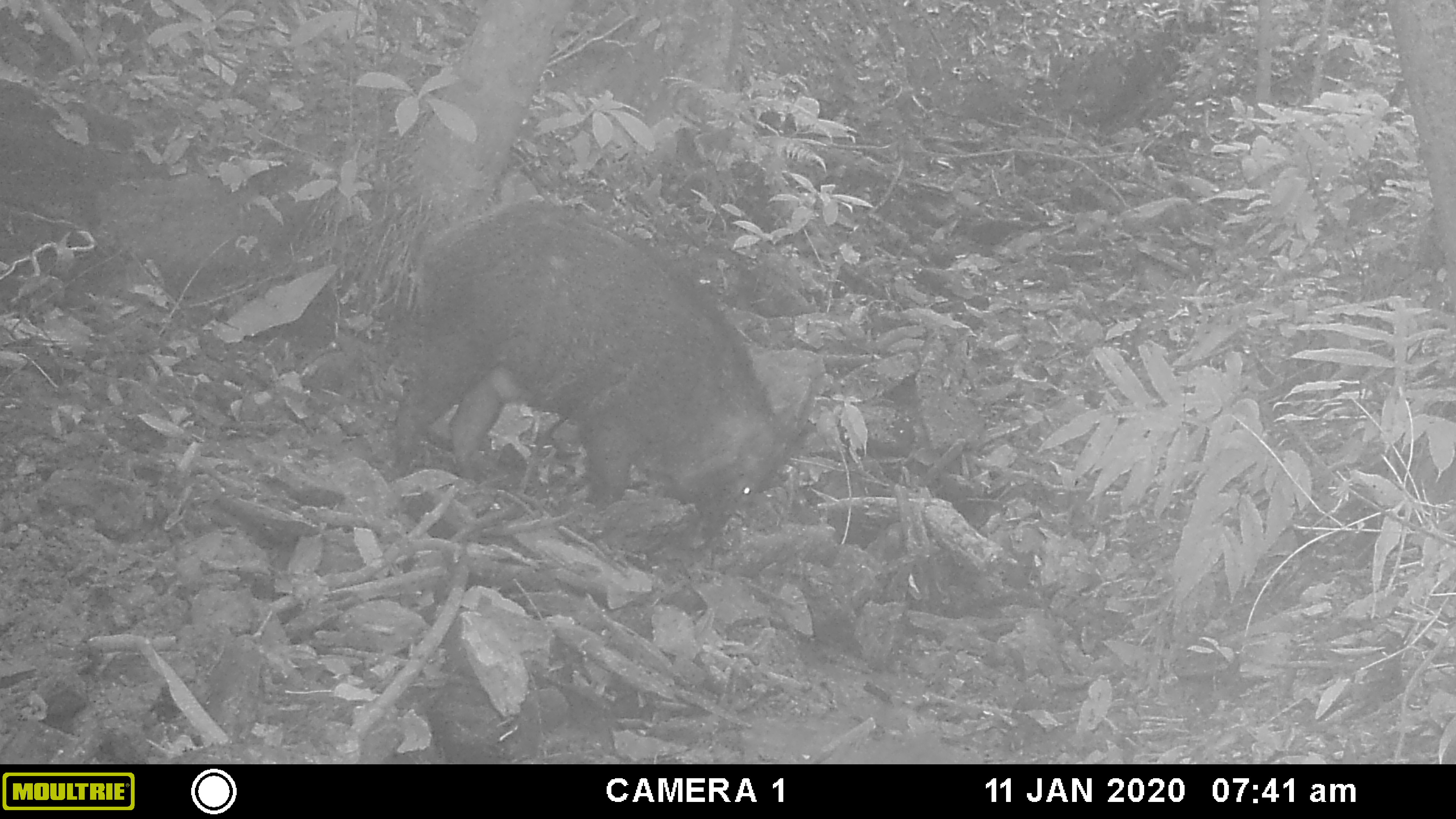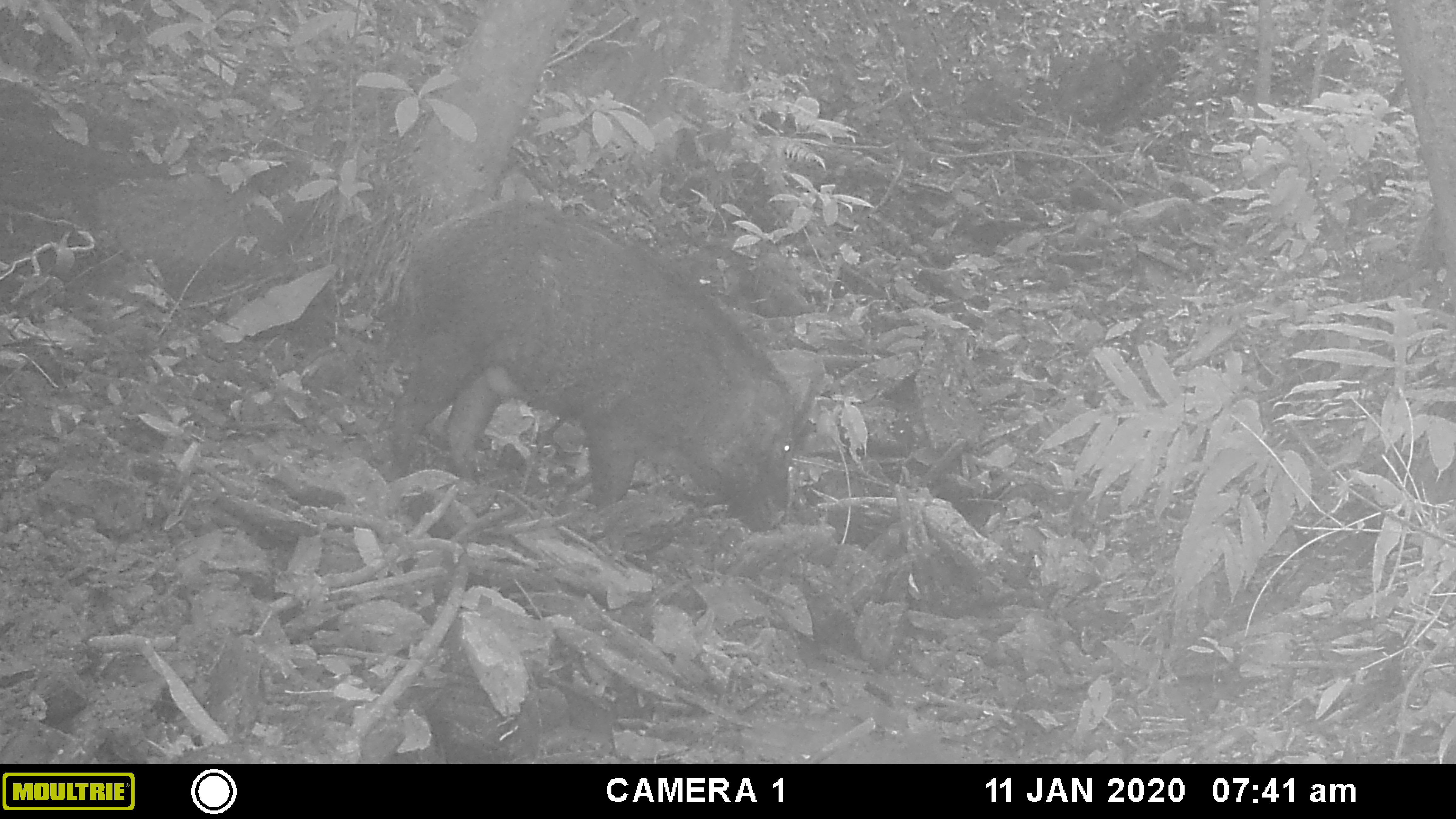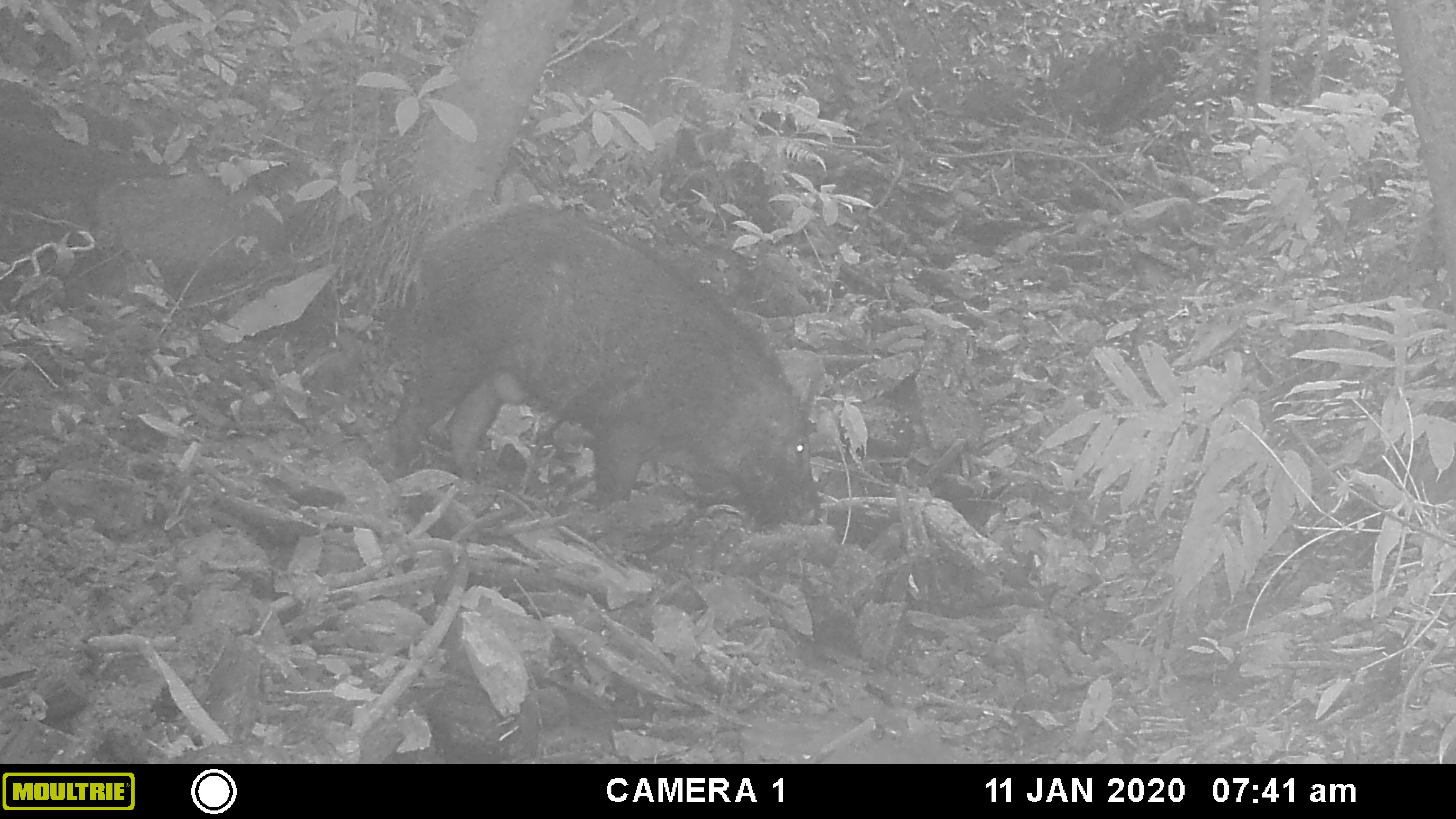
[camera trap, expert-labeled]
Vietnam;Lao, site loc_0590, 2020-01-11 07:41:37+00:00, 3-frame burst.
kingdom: Animalia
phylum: Chordata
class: Mammalia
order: Artiodactyla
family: Suidae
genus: Sus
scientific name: Sus scrofa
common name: eurasian wild pig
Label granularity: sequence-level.